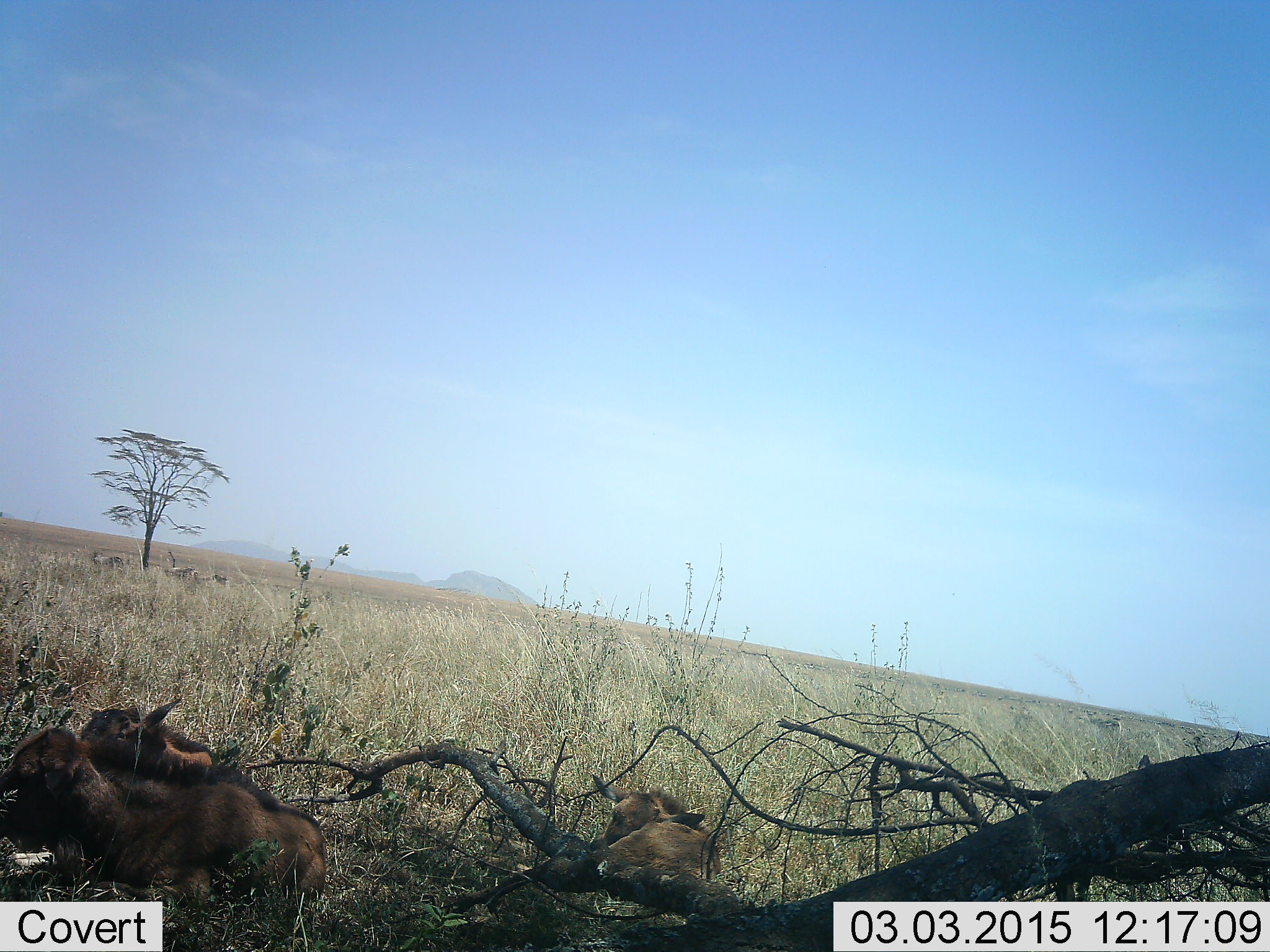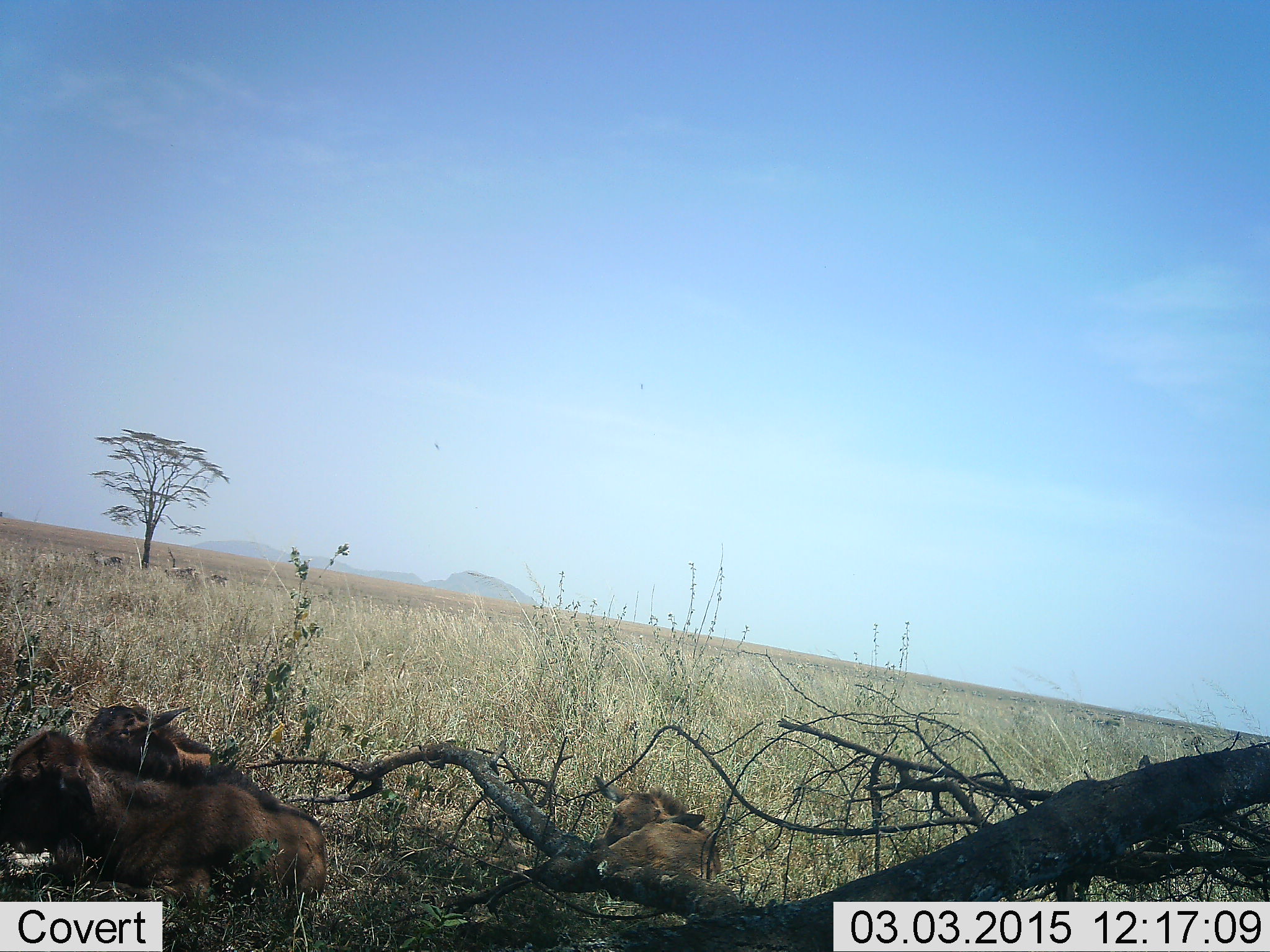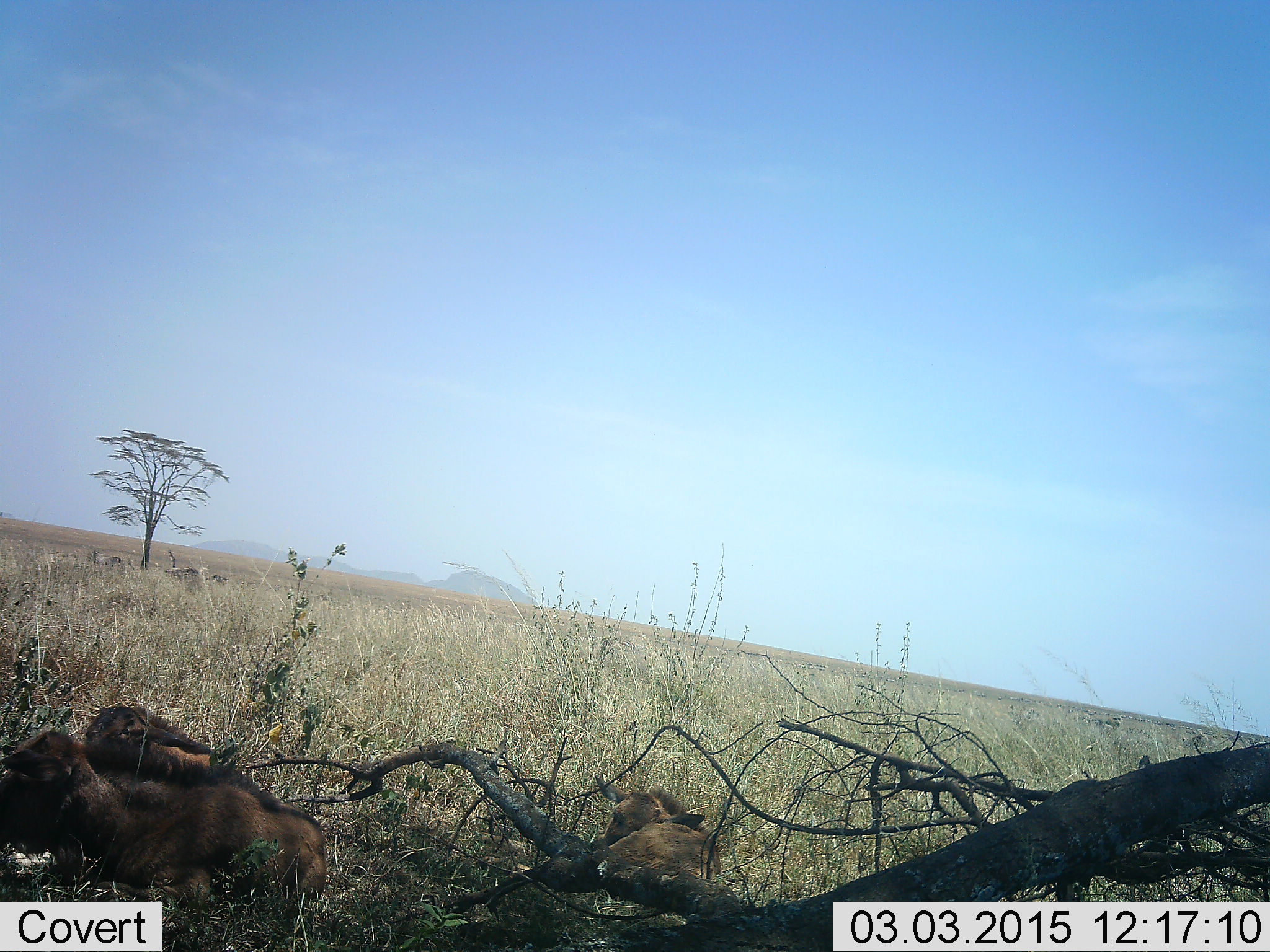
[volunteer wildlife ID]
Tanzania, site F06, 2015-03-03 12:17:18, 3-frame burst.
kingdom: Animalia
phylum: Chordata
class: Mammalia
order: Artiodactyla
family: Bovidae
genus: Connochaetes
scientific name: Connochaetes taurinus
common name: blue wildebeest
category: wildebeest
Wildebeest (blue wildebeest) (Connochaetes taurinus), count 3. Behavior (volunteer vote fractions): standing 0%, resting 100%, moving 0%, interacting 8%. Young present (vote fraction): 92%. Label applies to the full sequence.